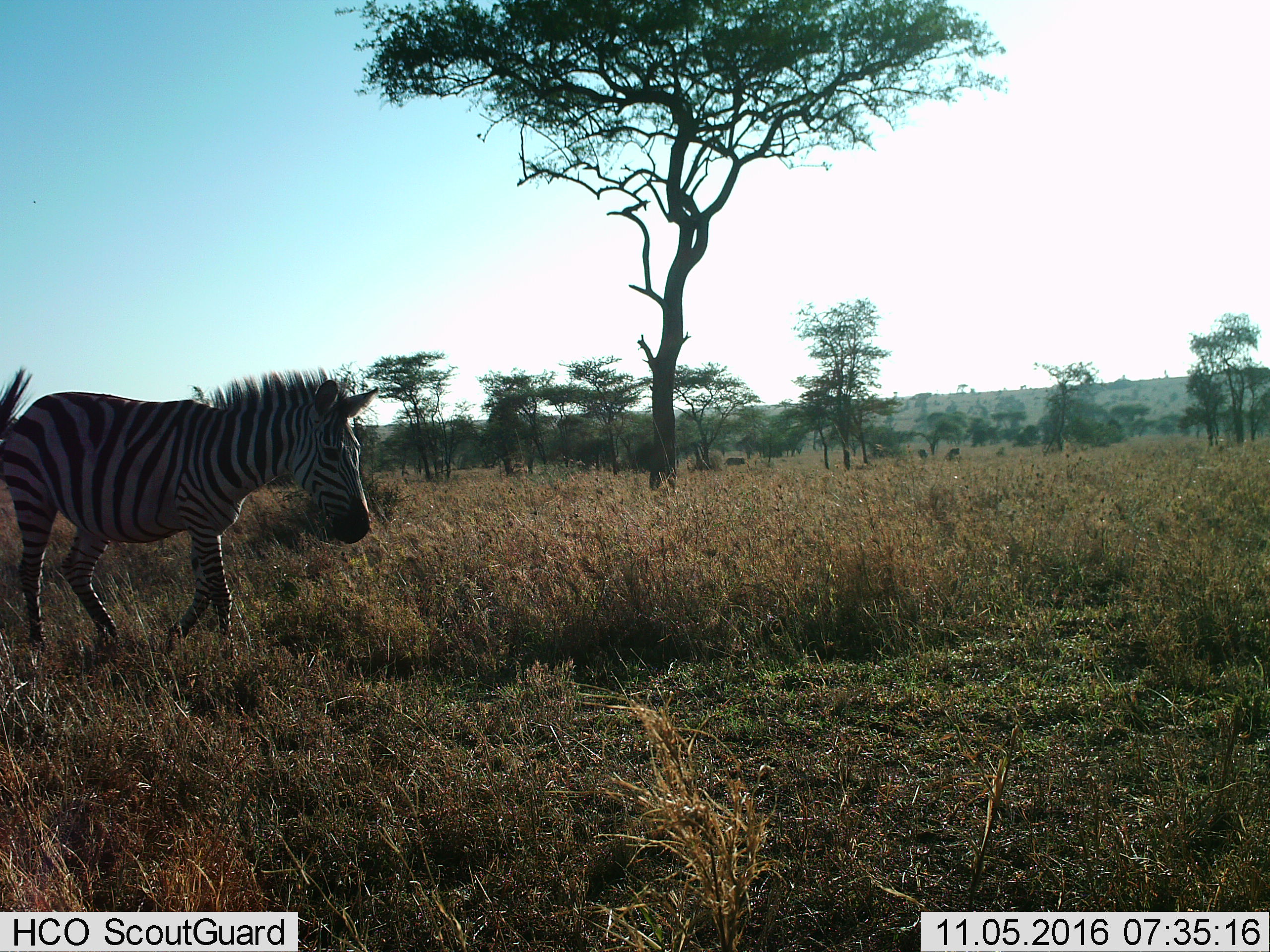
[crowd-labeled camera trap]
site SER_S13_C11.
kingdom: Animalia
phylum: Chordata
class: Mammalia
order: Perissodactyla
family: Equidae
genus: Equus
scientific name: Equus quagga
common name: plains zebra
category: zebraplains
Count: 1.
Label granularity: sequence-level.